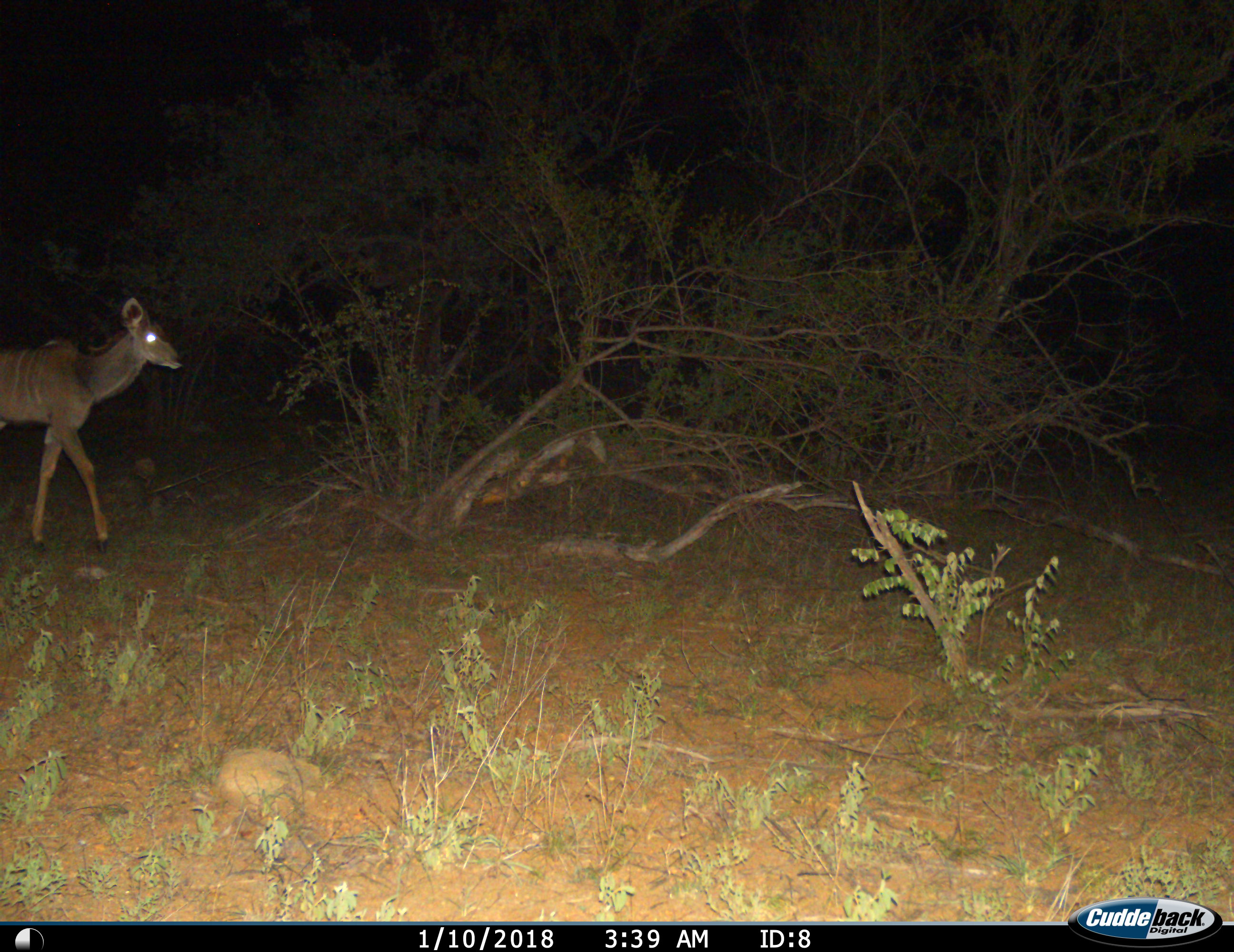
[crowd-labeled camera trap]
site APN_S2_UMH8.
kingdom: Animalia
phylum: Chordata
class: Mammalia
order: Artiodactyla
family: Bovidae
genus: Tragelaphus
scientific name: Tragelaphus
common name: kudu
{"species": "kudu (Tragelaphus)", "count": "1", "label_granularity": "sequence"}